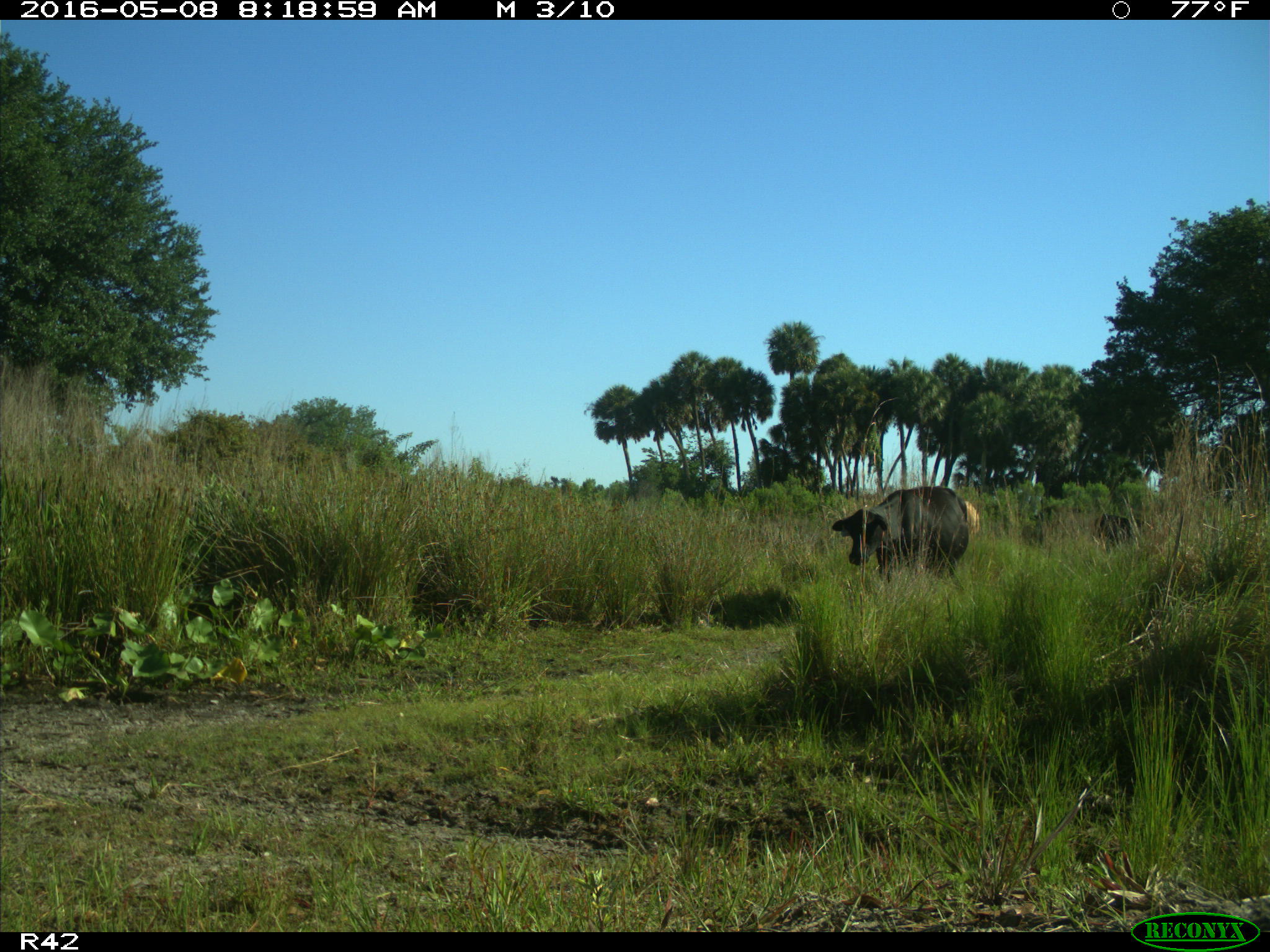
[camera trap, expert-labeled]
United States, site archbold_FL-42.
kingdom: Animalia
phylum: Chordata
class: Mammalia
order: Artiodactyla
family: Bovidae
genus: Bos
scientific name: Bos taurus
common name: domestic cow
Bos taurus (domestic cow).